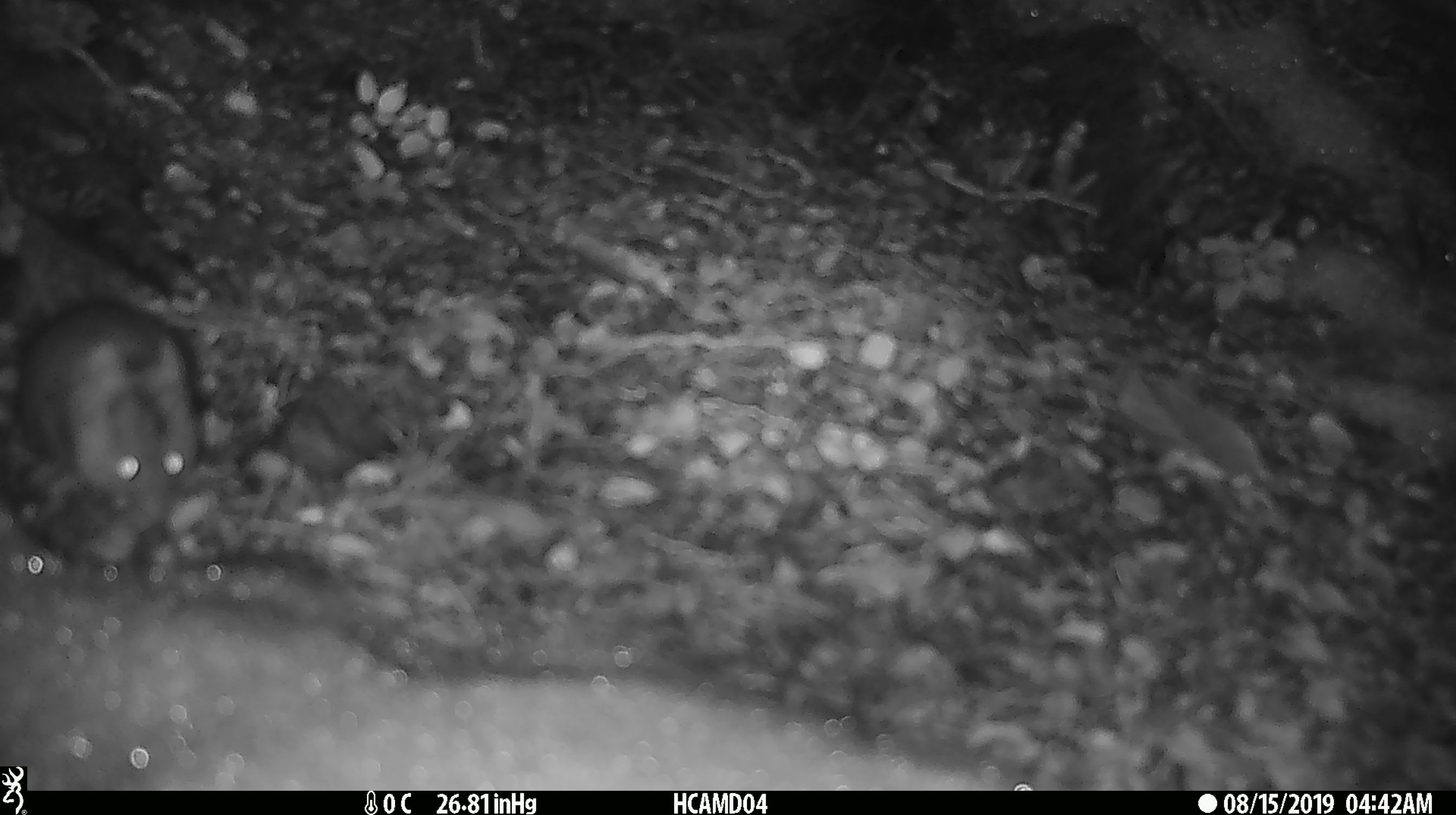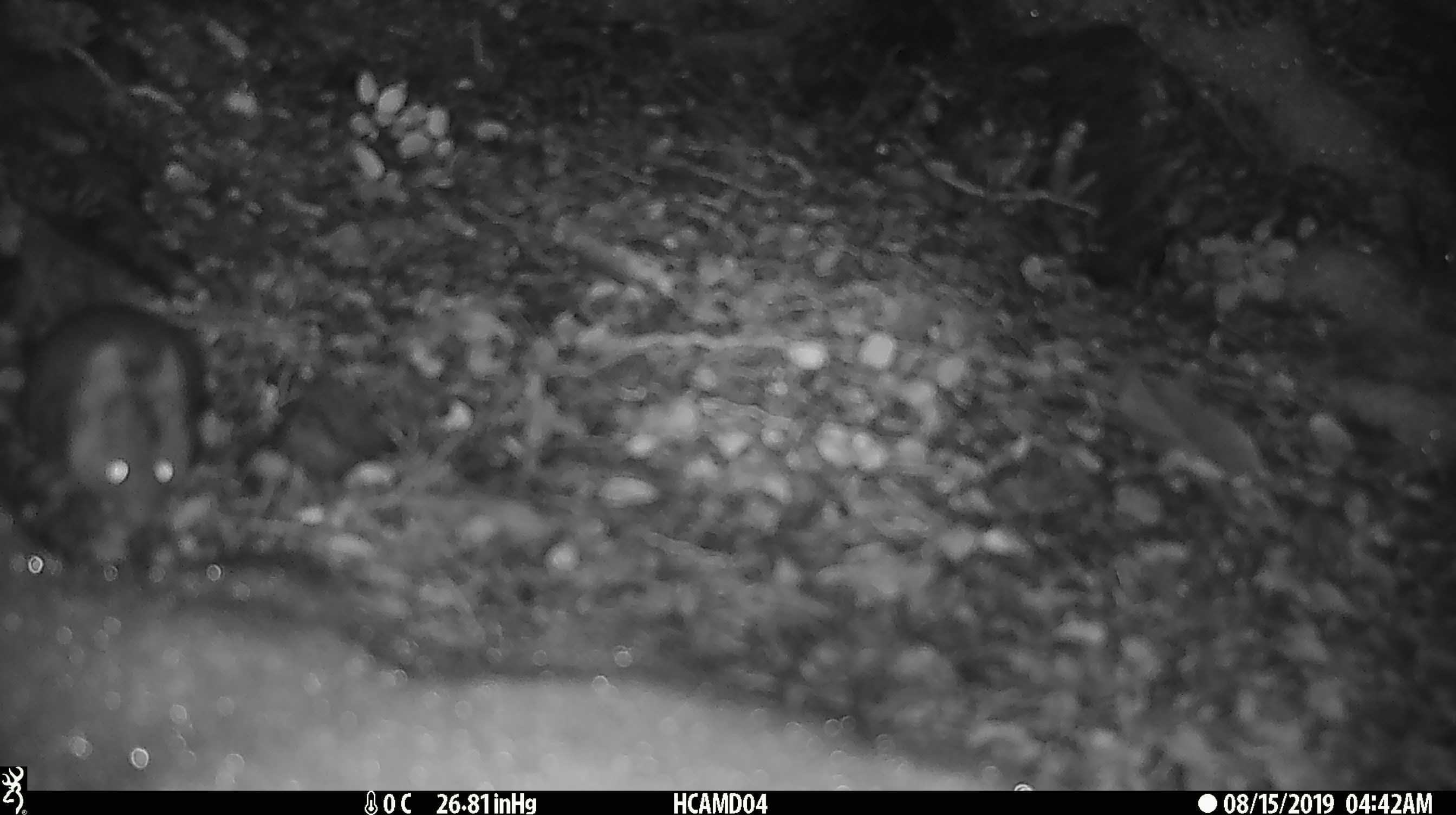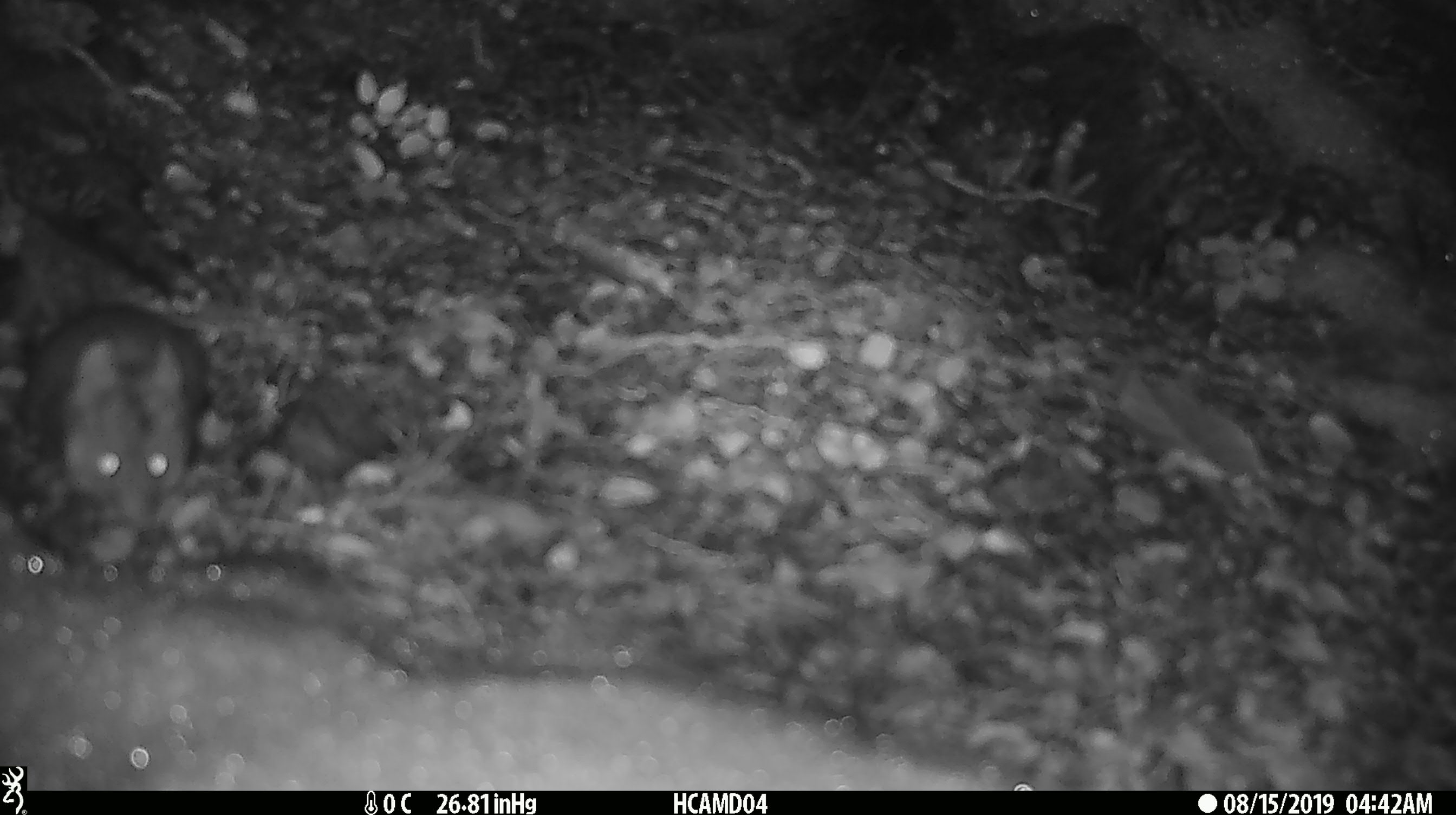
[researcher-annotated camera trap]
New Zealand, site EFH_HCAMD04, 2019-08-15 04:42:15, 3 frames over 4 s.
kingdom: Animalia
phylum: Chordata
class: Mammalia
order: Rodentia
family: Muridae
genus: Mus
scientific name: Mus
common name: mouse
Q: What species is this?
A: Mouse (Mus).